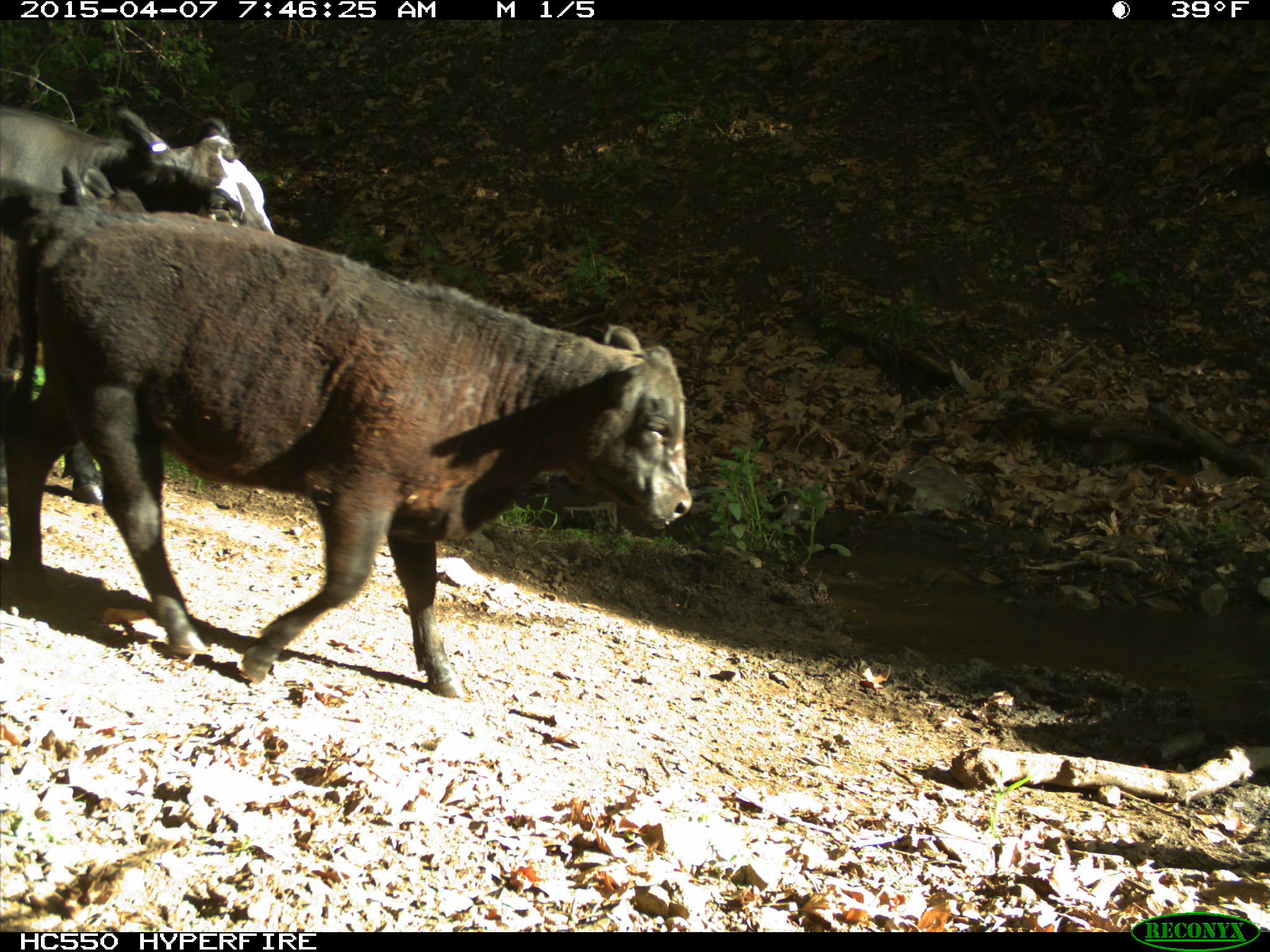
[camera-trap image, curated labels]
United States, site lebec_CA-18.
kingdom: Animalia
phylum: Chordata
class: Mammalia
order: Artiodactyla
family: Bovidae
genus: Bos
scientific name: Bos taurus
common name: domestic cow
Bos taurus (domestic cow).